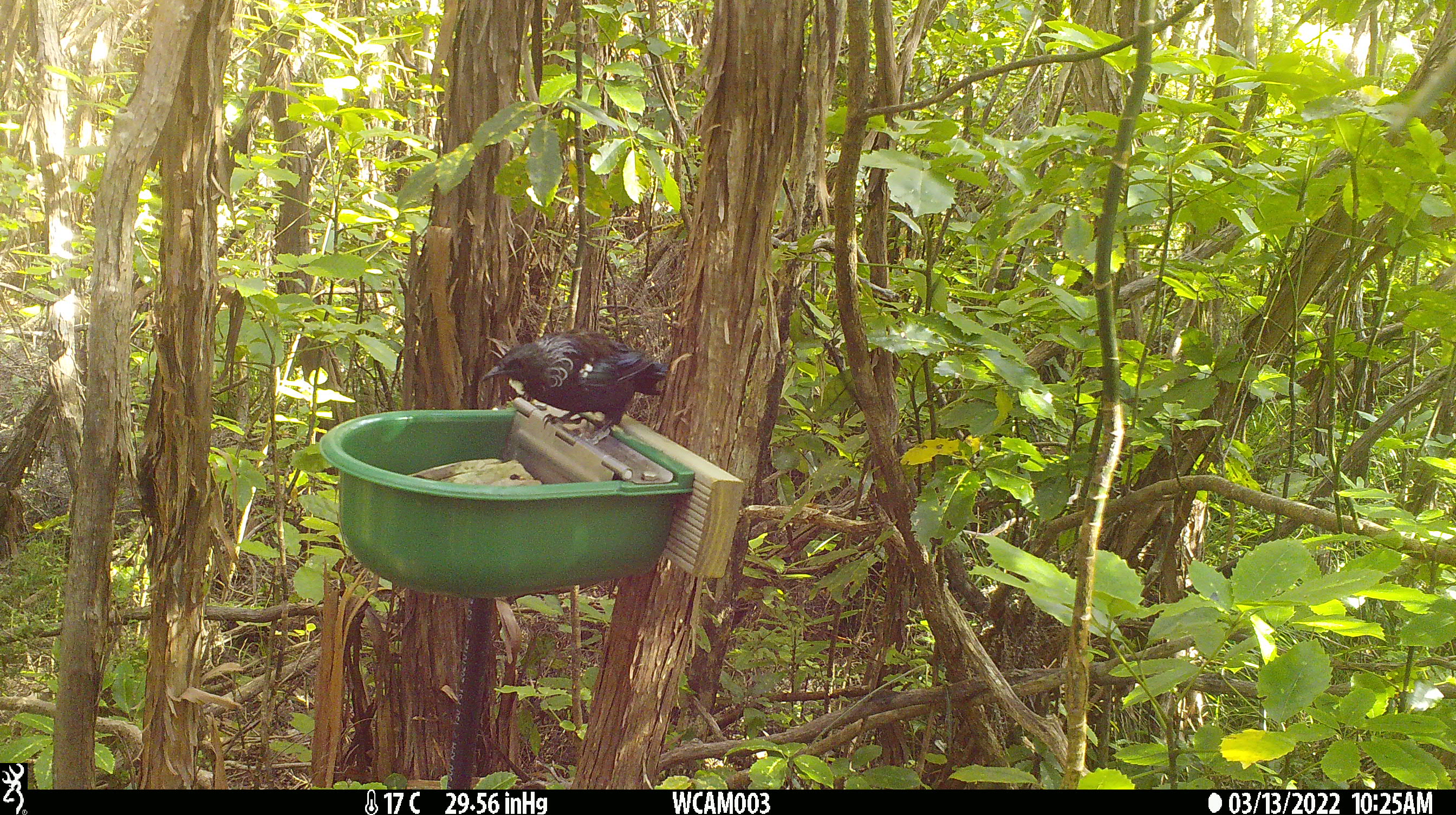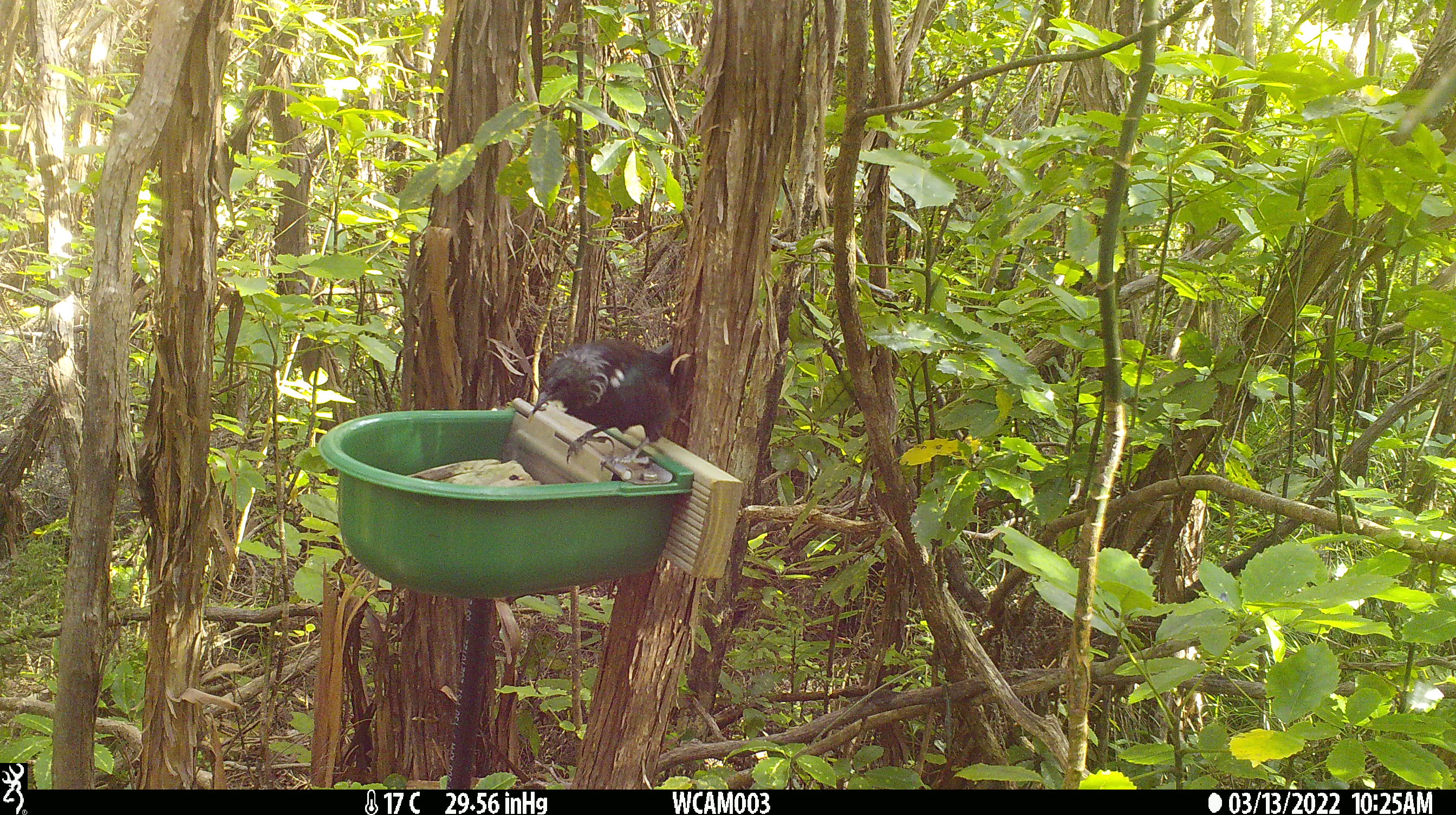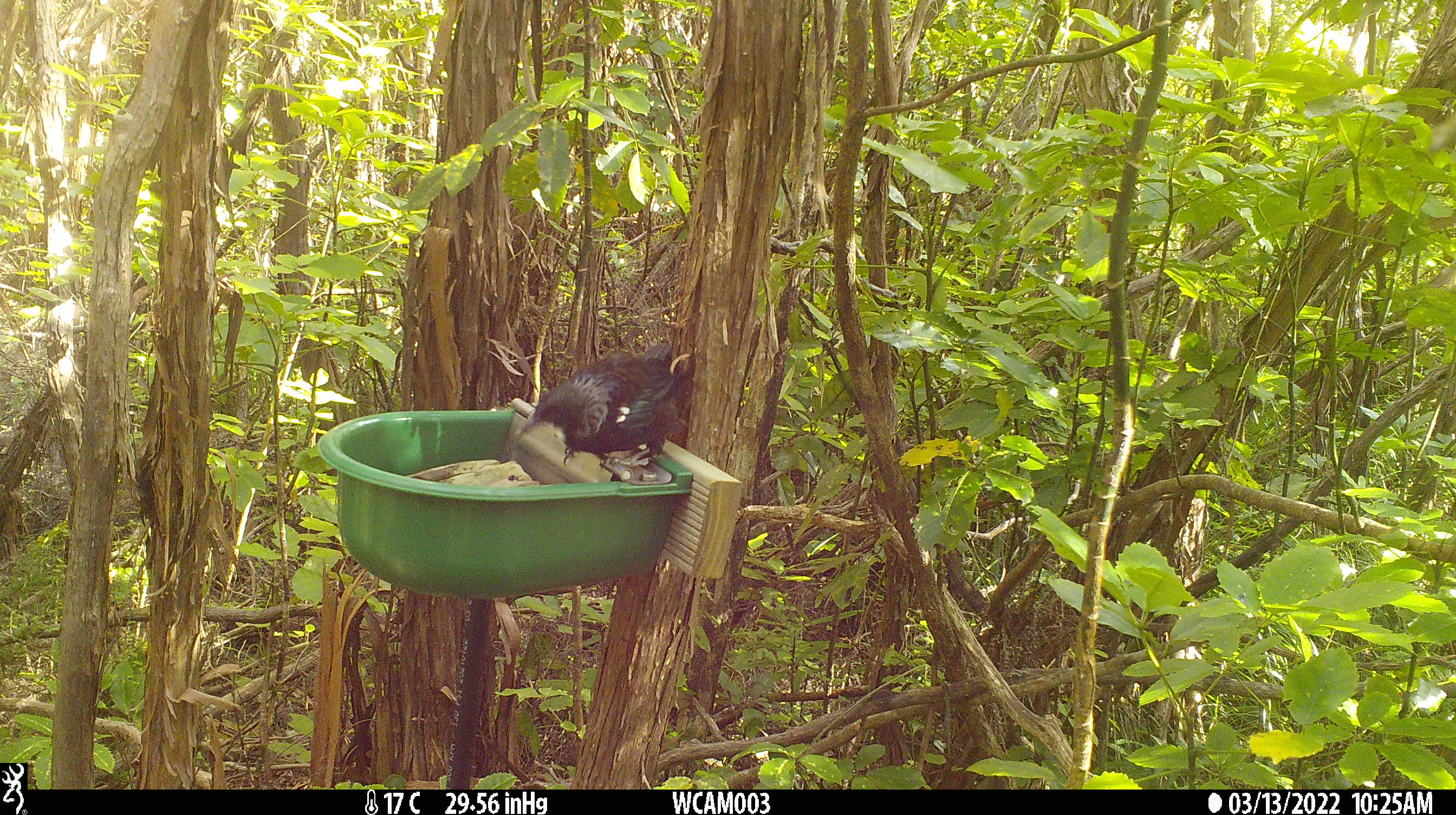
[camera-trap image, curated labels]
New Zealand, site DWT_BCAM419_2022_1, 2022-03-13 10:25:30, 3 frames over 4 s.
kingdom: Animalia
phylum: Chordata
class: Aves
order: Passeriformes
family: Meliphagidae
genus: Prosthemadera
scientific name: Prosthemadera novaeseelandiae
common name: tui